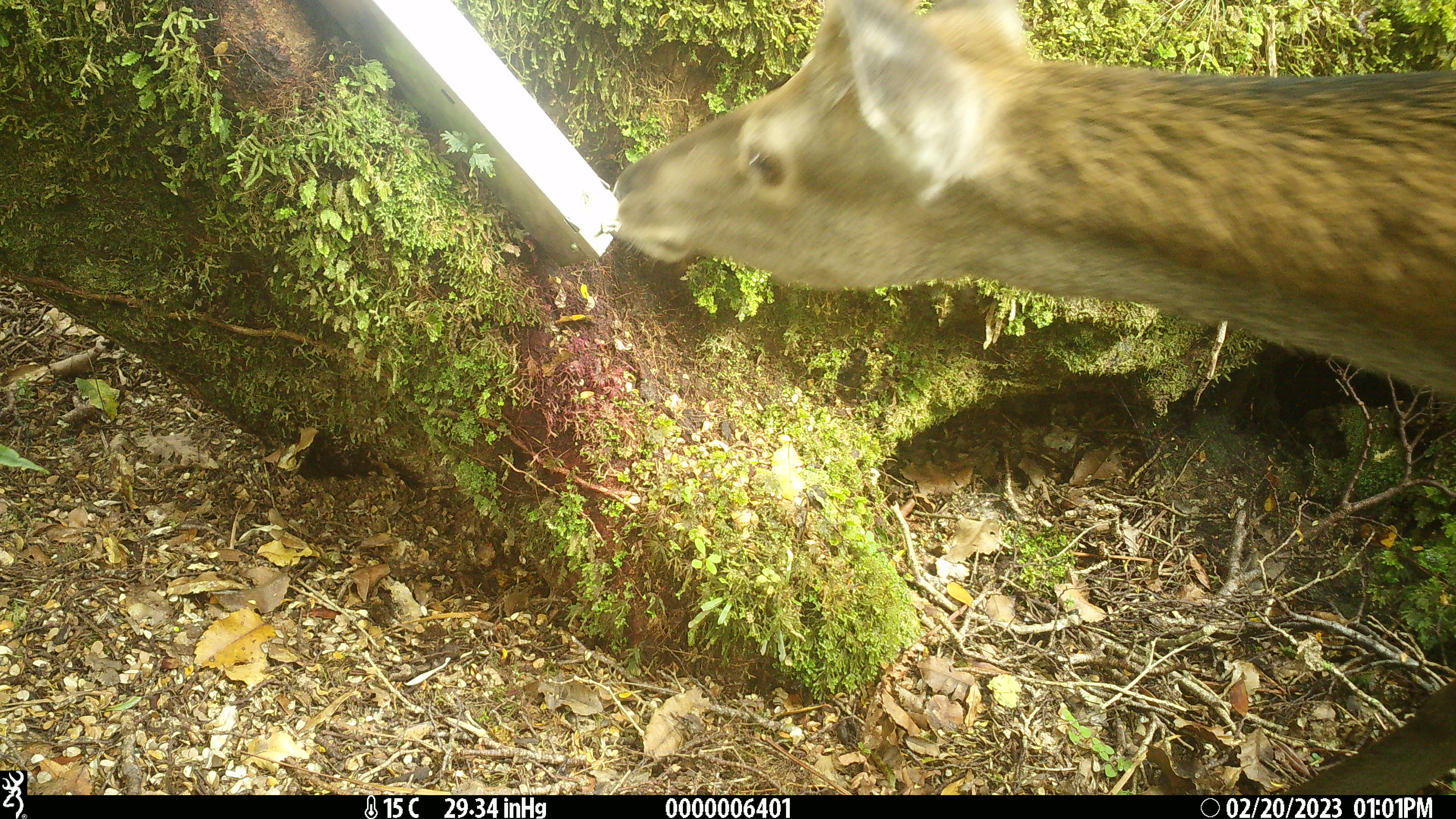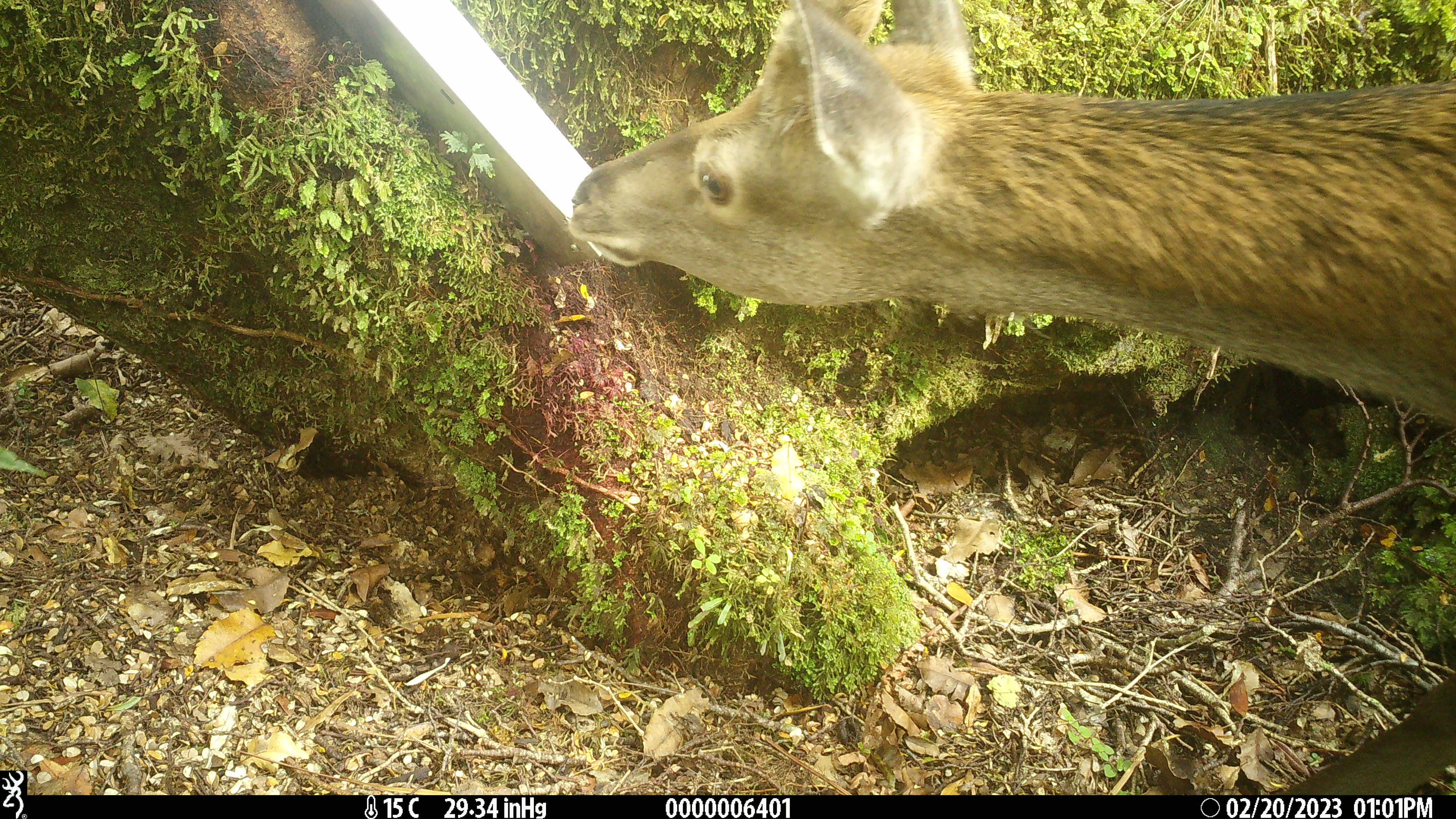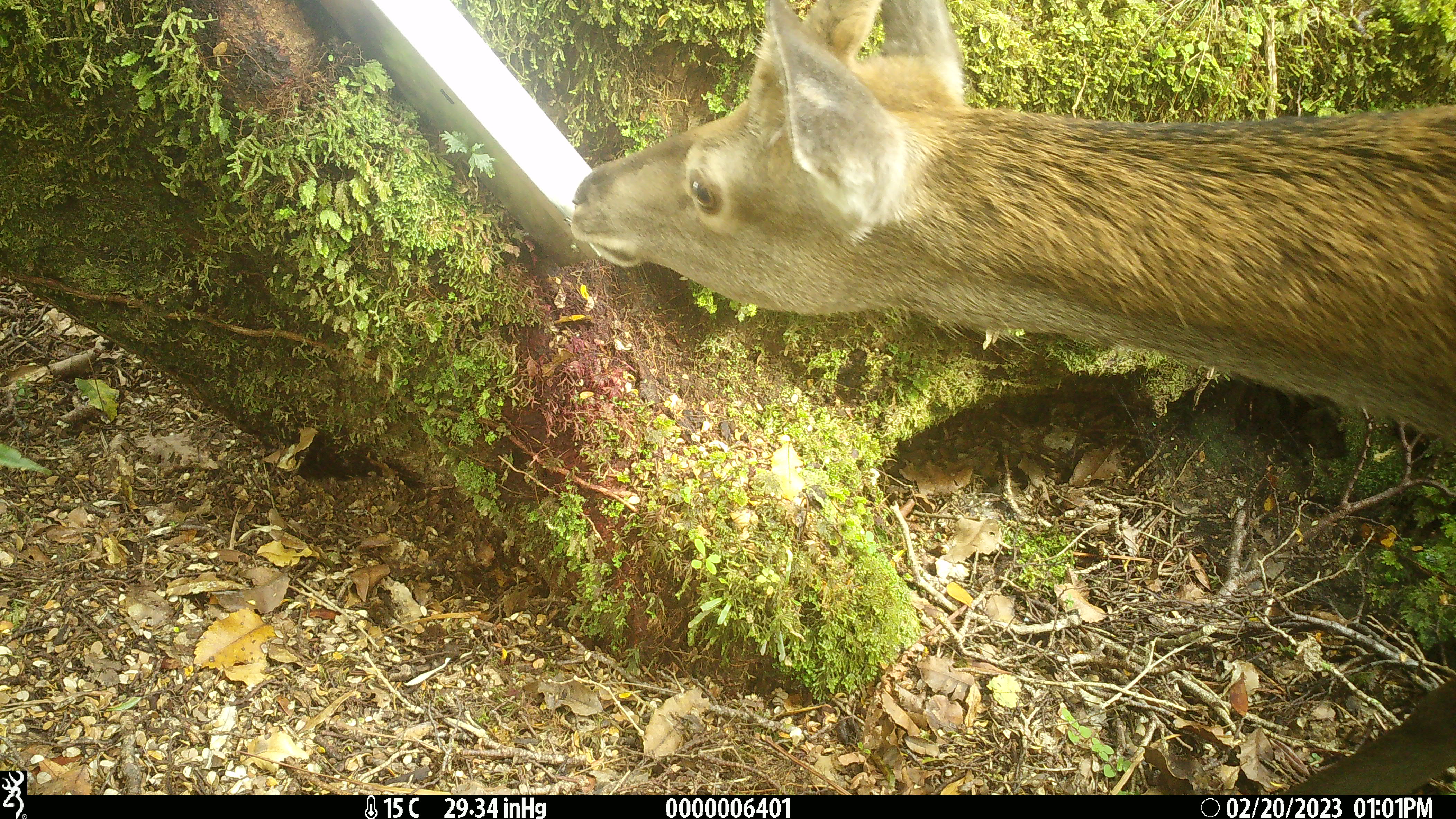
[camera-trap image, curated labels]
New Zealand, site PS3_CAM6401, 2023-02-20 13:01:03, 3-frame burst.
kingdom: Animalia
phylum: Chordata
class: Mammalia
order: Artiodactyla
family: Cervidae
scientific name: Cervidae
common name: deer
Deer (Cervidae).